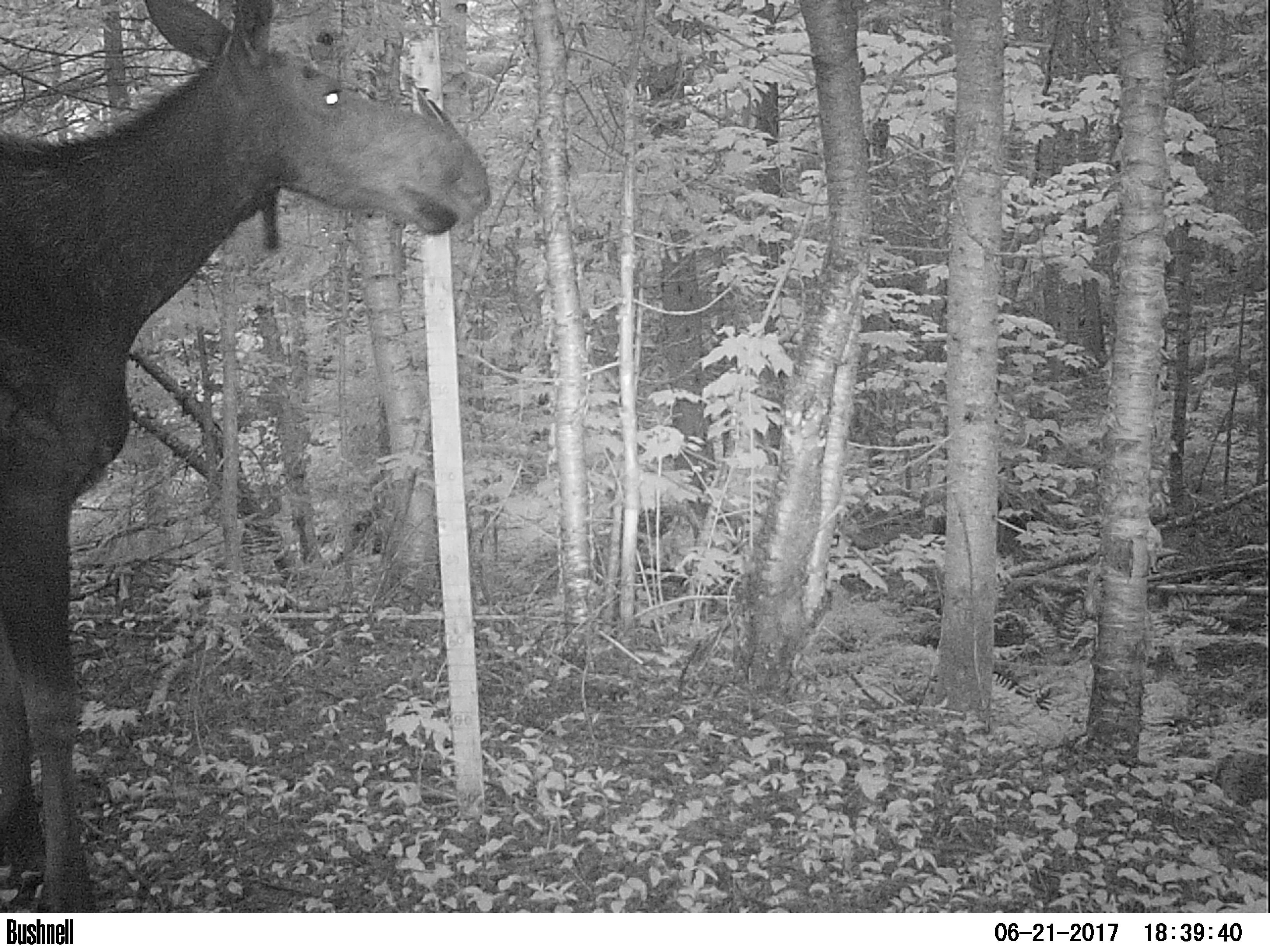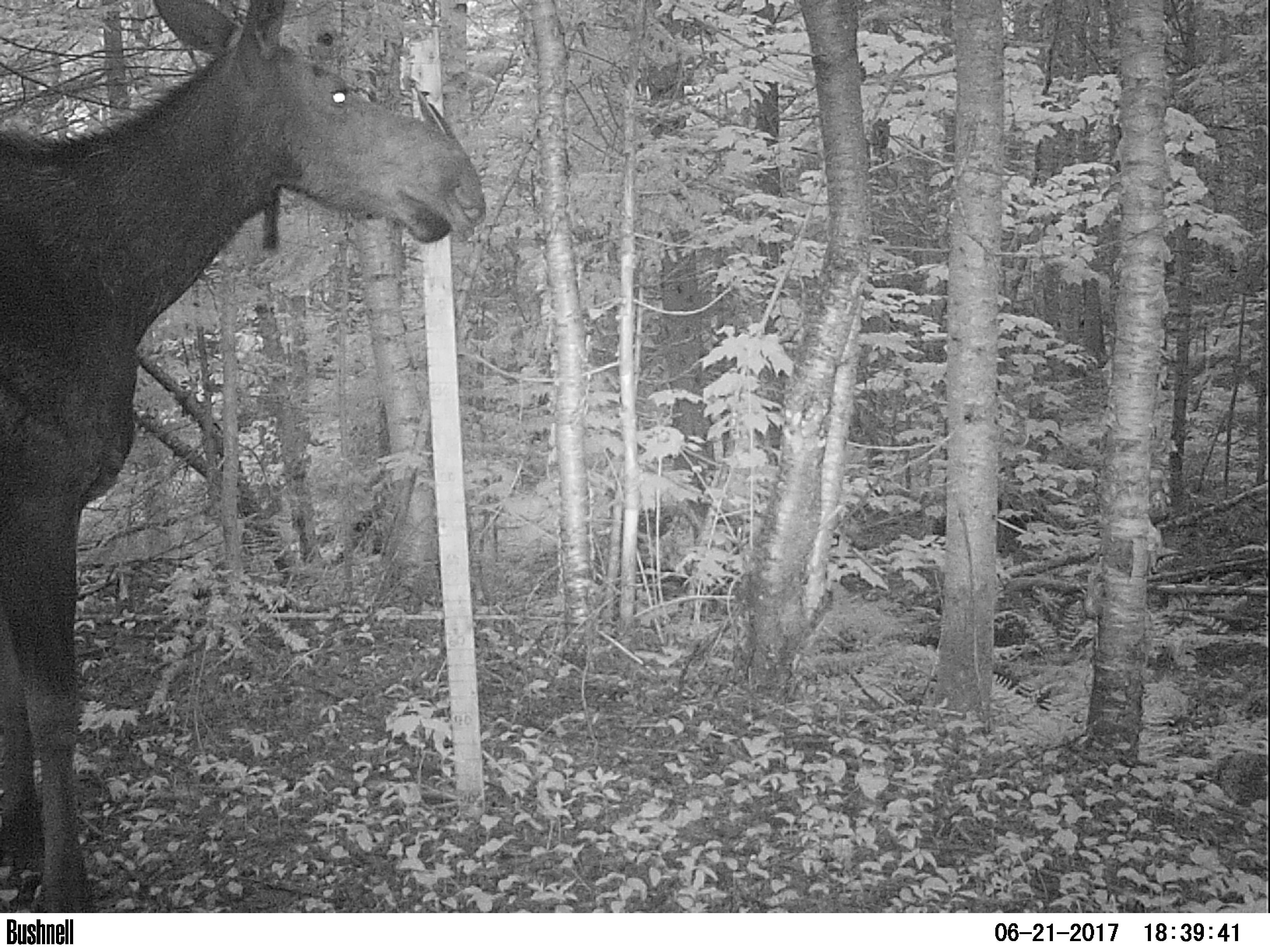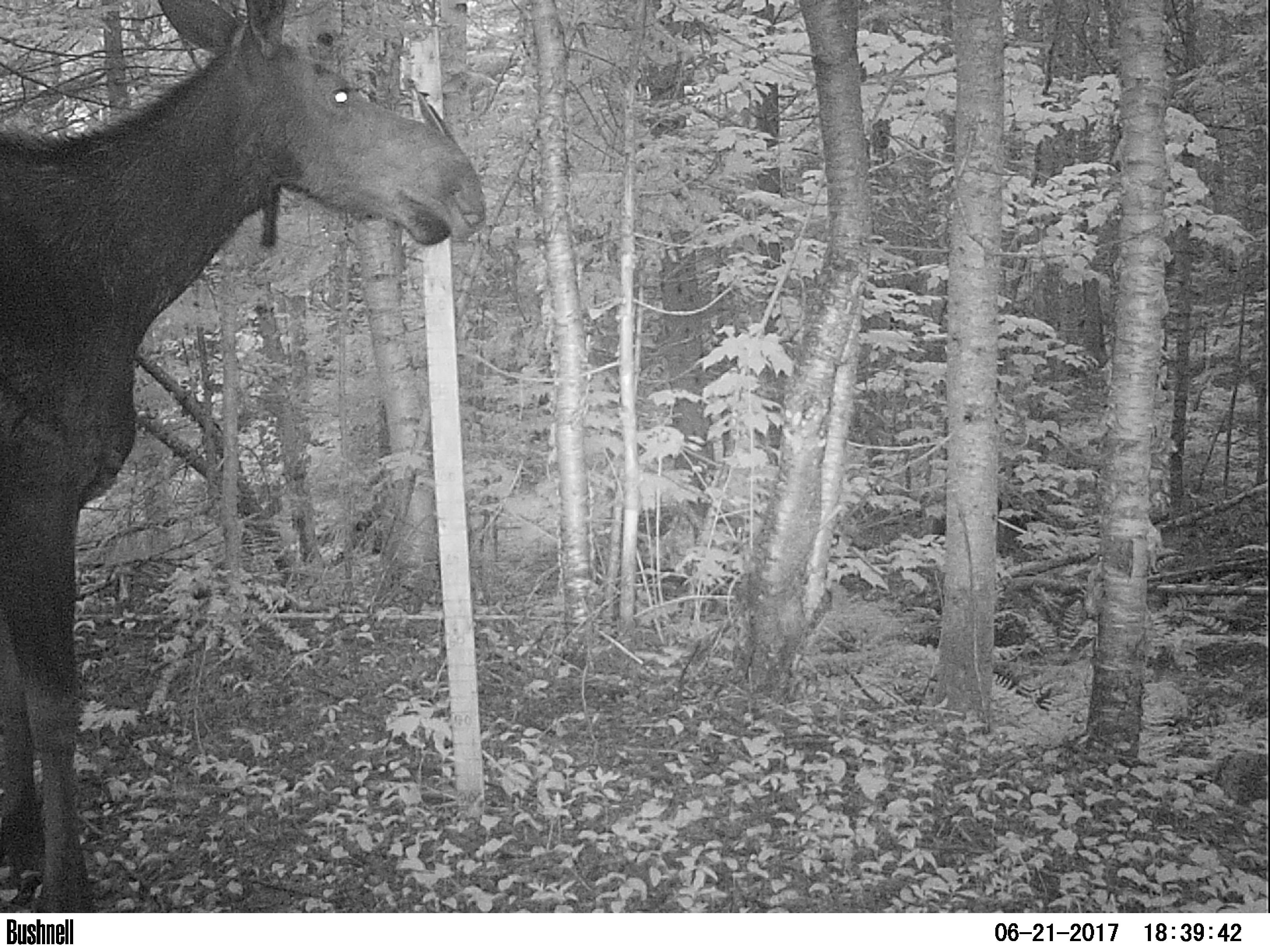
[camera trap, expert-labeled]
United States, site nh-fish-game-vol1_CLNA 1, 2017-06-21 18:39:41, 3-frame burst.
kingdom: Animalia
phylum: Chordata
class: Mammalia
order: Artiodactyla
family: Cervidae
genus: Alces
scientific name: Alces alces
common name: moose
Moose (Alces alces).